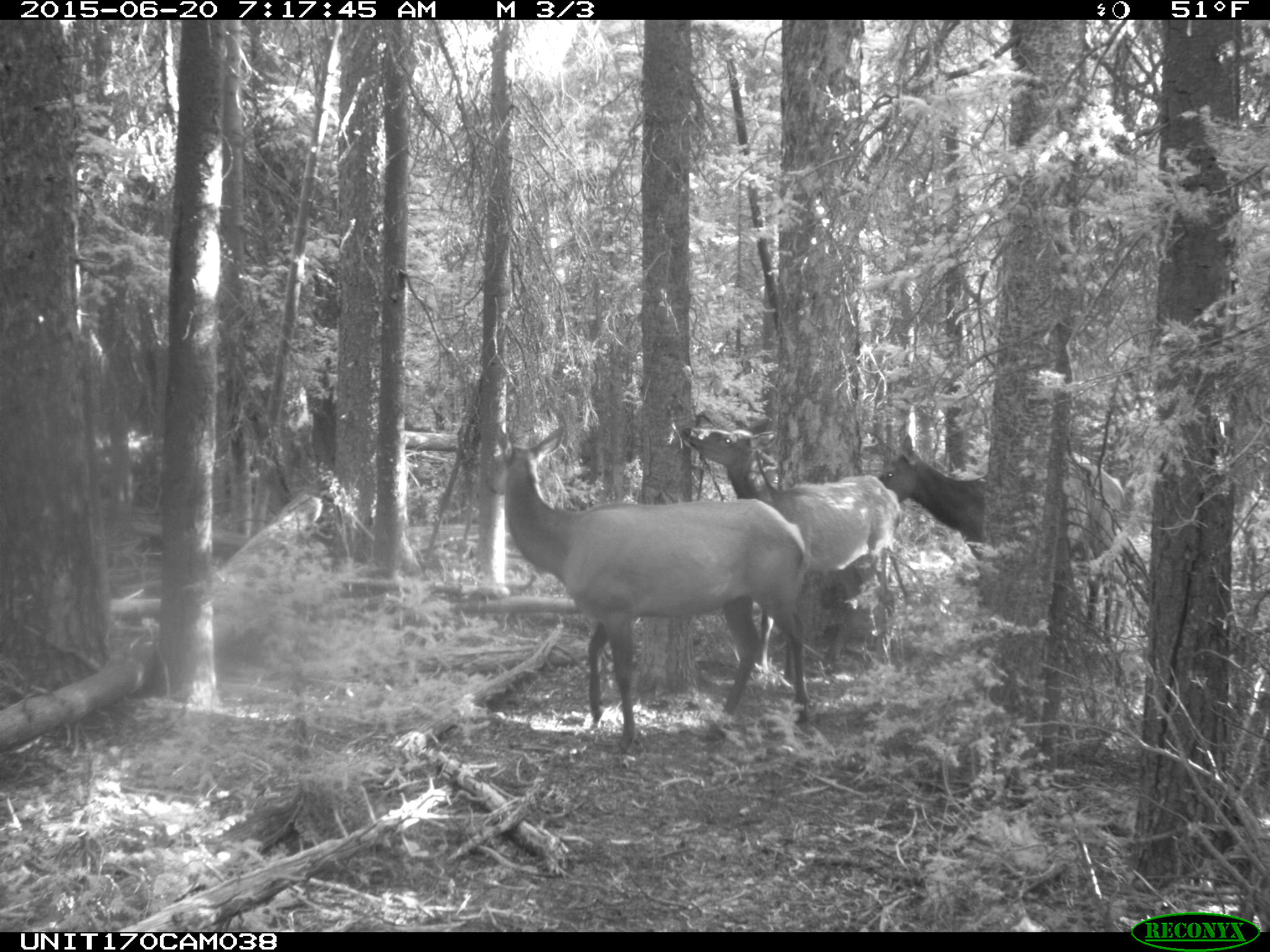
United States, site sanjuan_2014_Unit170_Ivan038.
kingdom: Animalia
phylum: Chordata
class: Mammalia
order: Artiodactyla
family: Cervidae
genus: Cervus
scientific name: Cervus elaphus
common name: red deer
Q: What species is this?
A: Cervus elaphus (red deer).